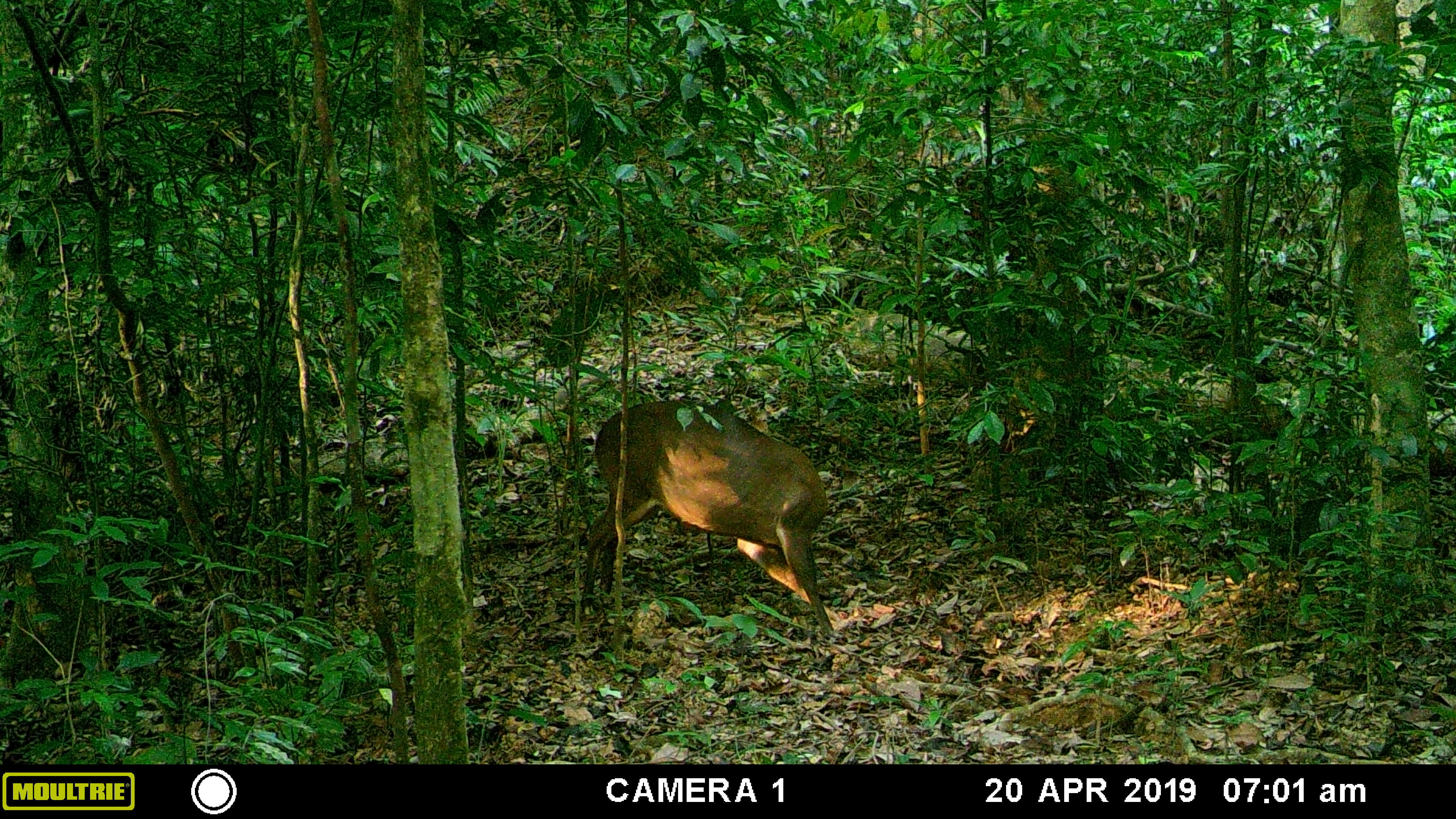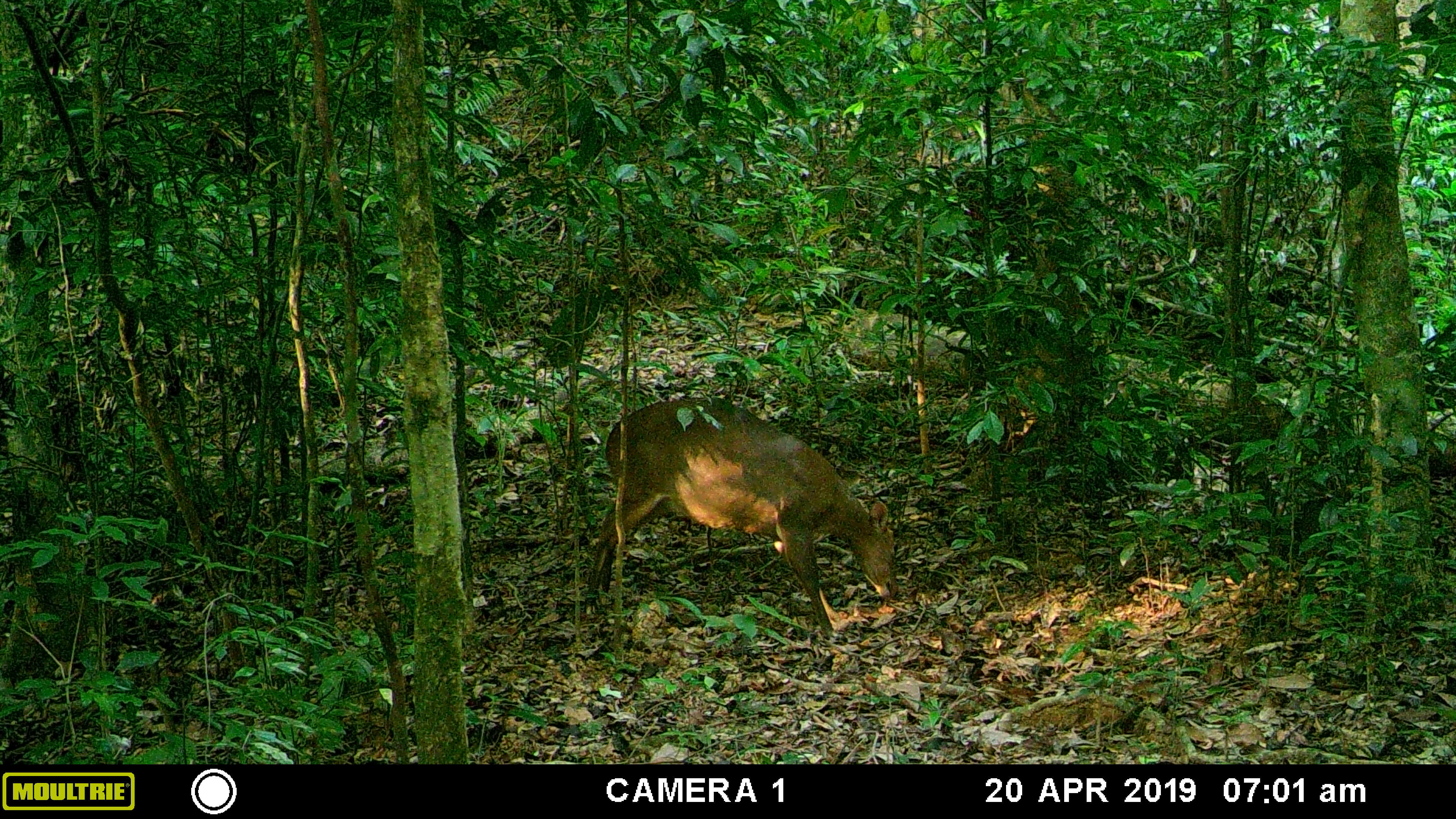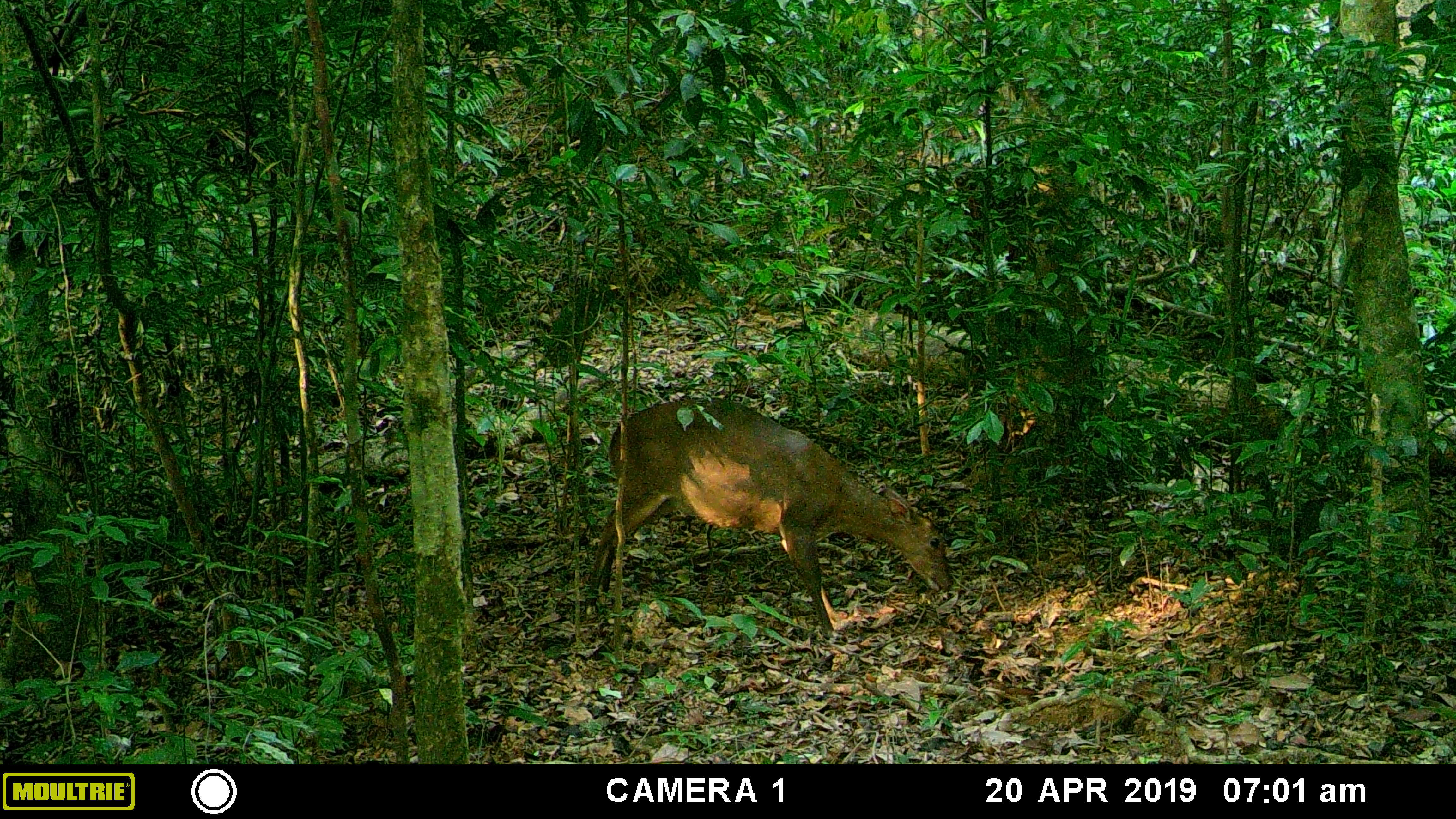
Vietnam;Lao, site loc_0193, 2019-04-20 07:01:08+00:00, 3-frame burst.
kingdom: Animalia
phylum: Chordata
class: Mammalia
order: Artiodactyla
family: Cervidae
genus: Muntiacus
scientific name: Muntiacus vuquangensis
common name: large-antlered muntjac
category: large antlered muntjac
Large antlered muntjac (large-antlered muntjac) (Muntiacus vuquangensis). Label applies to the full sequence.